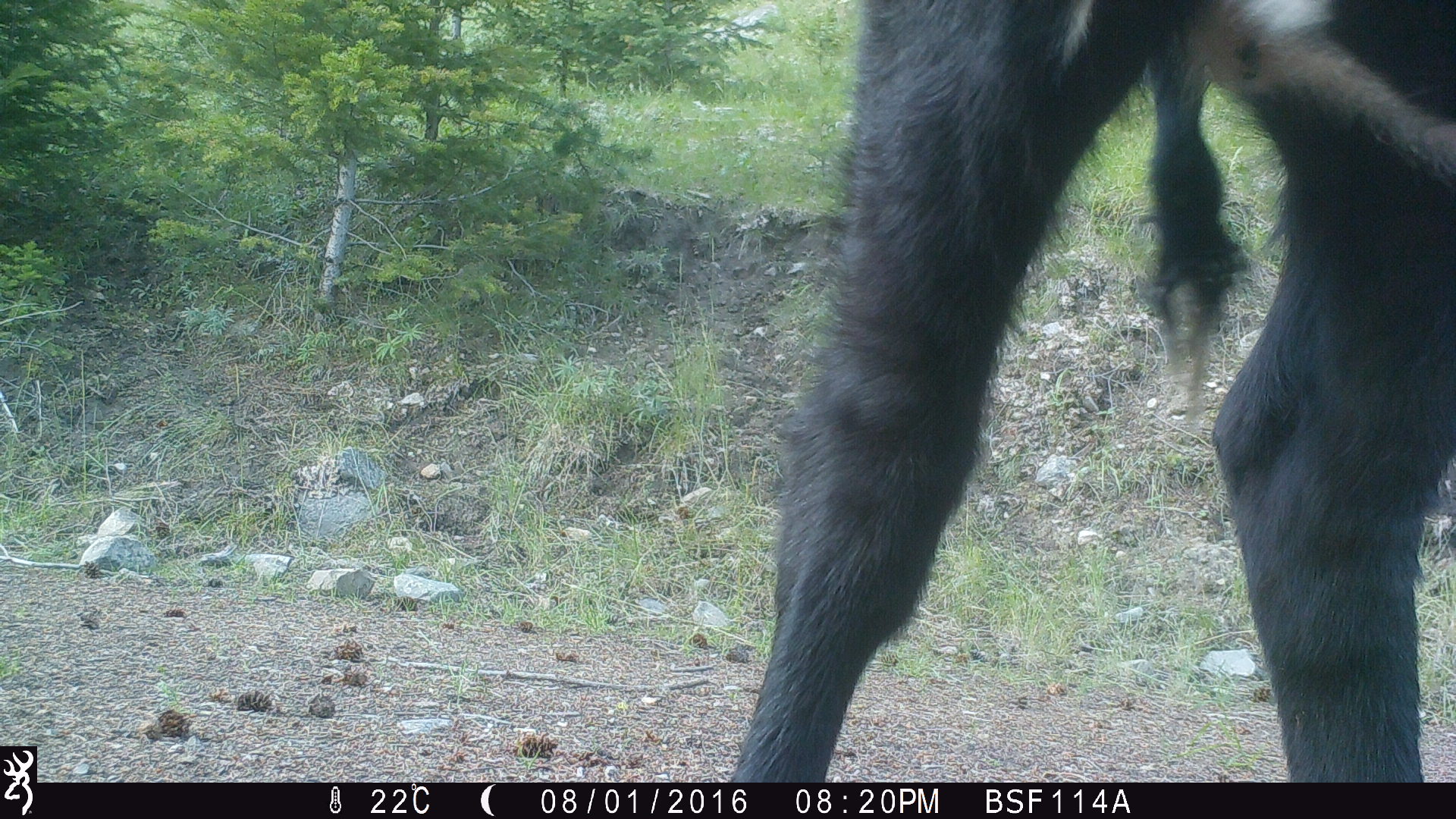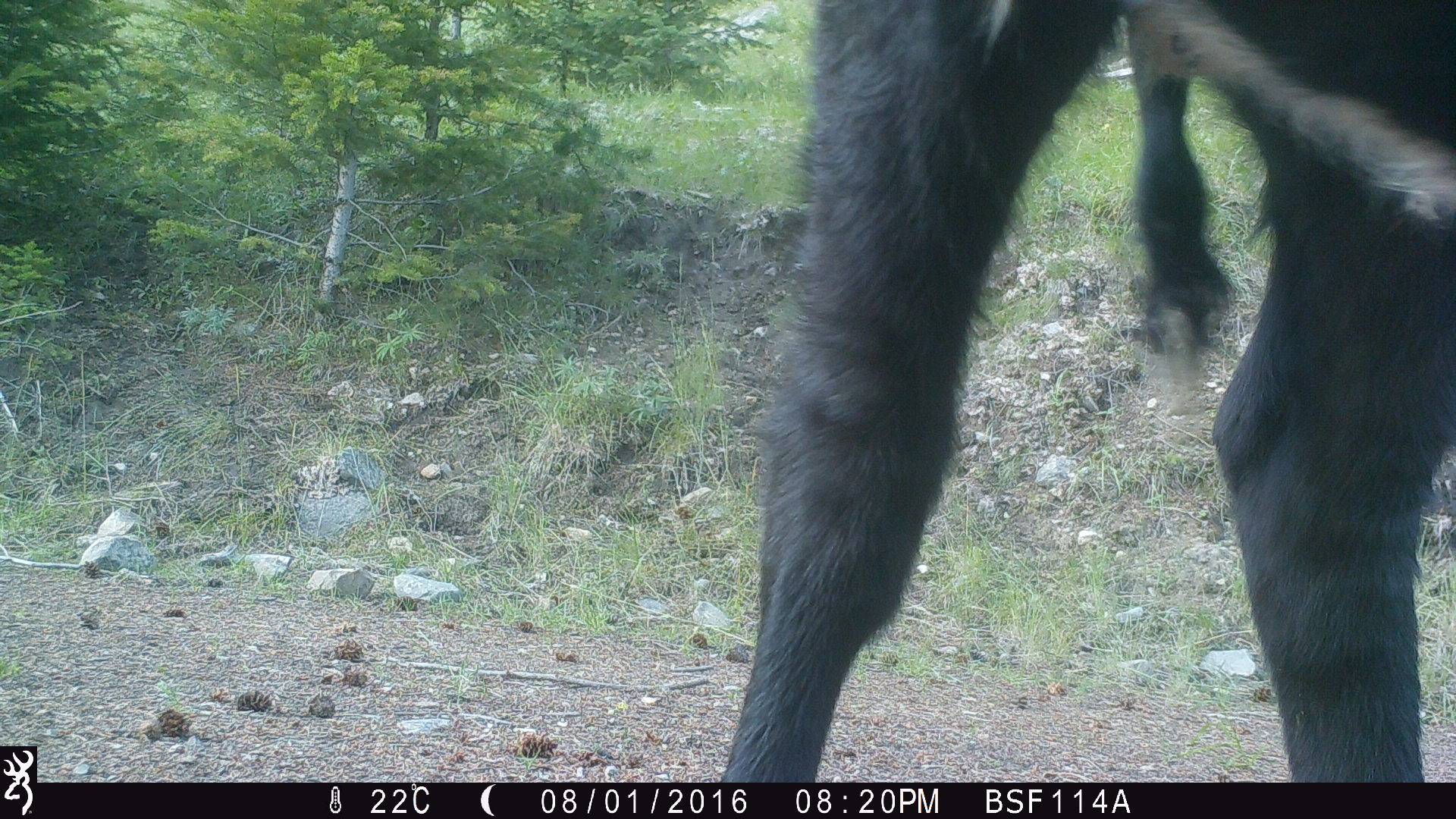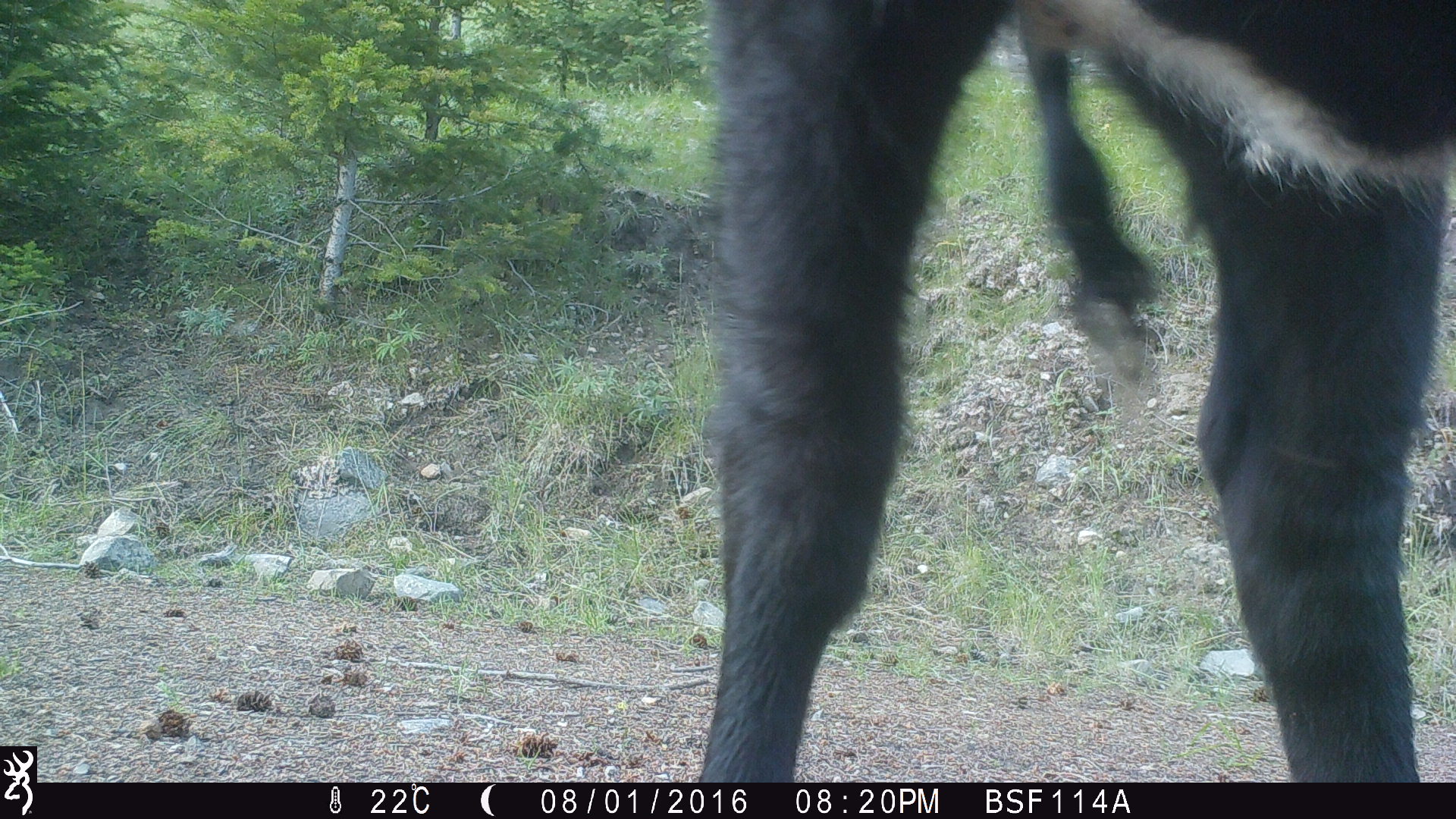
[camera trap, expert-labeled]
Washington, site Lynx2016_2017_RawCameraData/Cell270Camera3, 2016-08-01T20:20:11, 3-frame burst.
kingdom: Animalia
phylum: Chordata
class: Mammalia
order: Artiodactyla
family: Bovidae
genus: Bos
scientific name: Bos taurus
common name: domestic cattle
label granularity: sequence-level